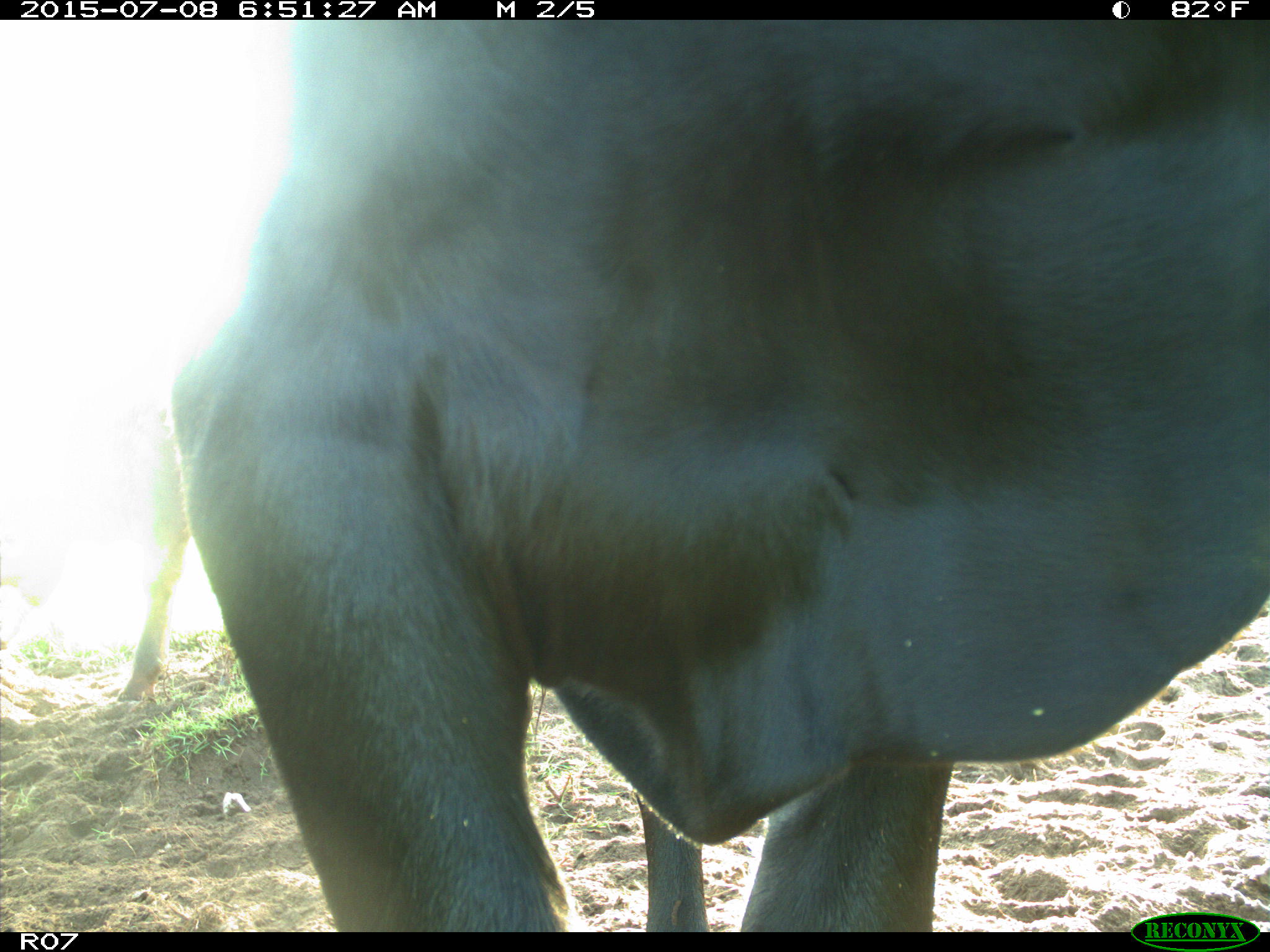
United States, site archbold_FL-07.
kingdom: Animalia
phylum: Chordata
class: Mammalia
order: Artiodactyla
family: Bovidae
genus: Bos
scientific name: Bos taurus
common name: domestic cow